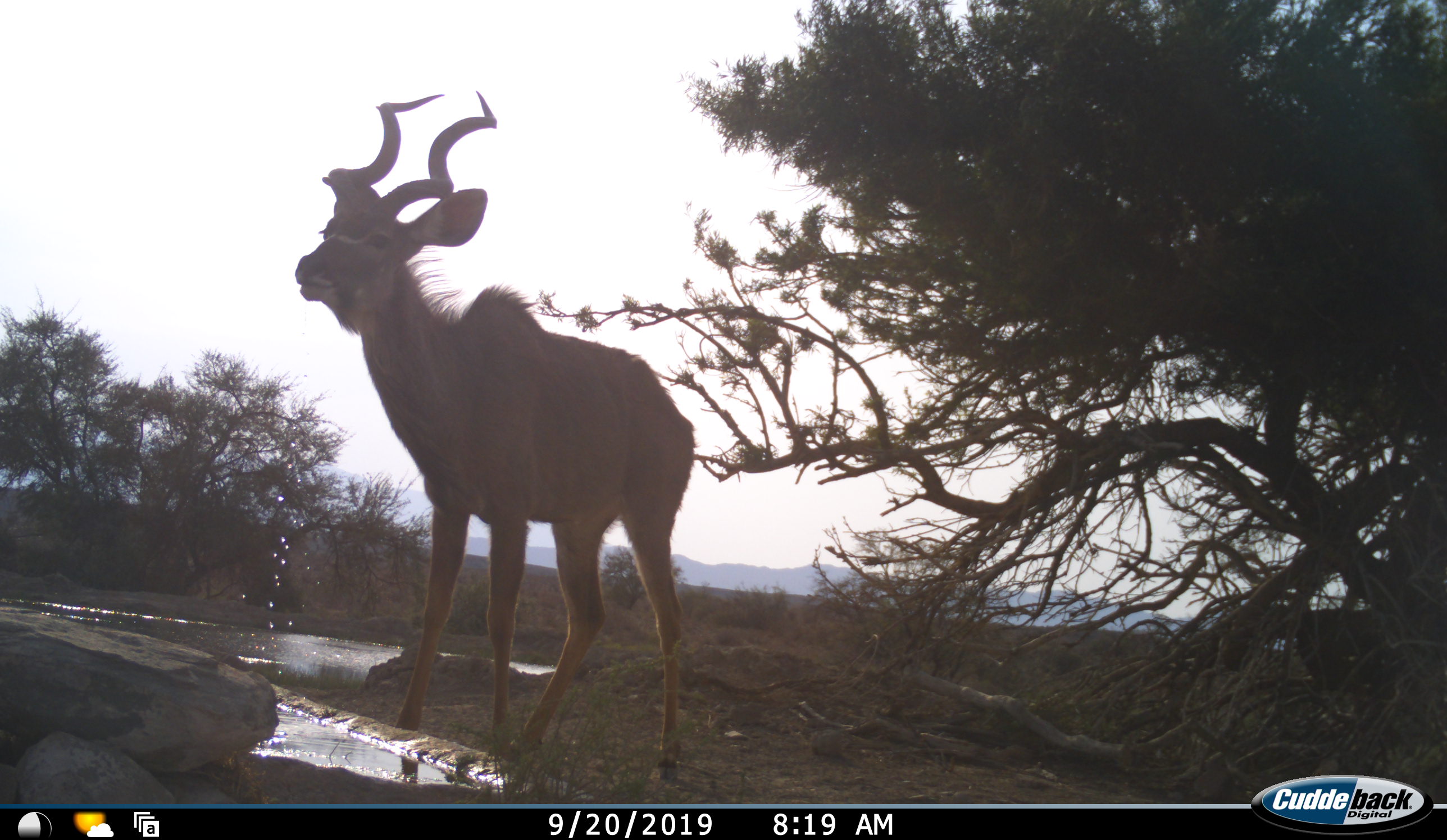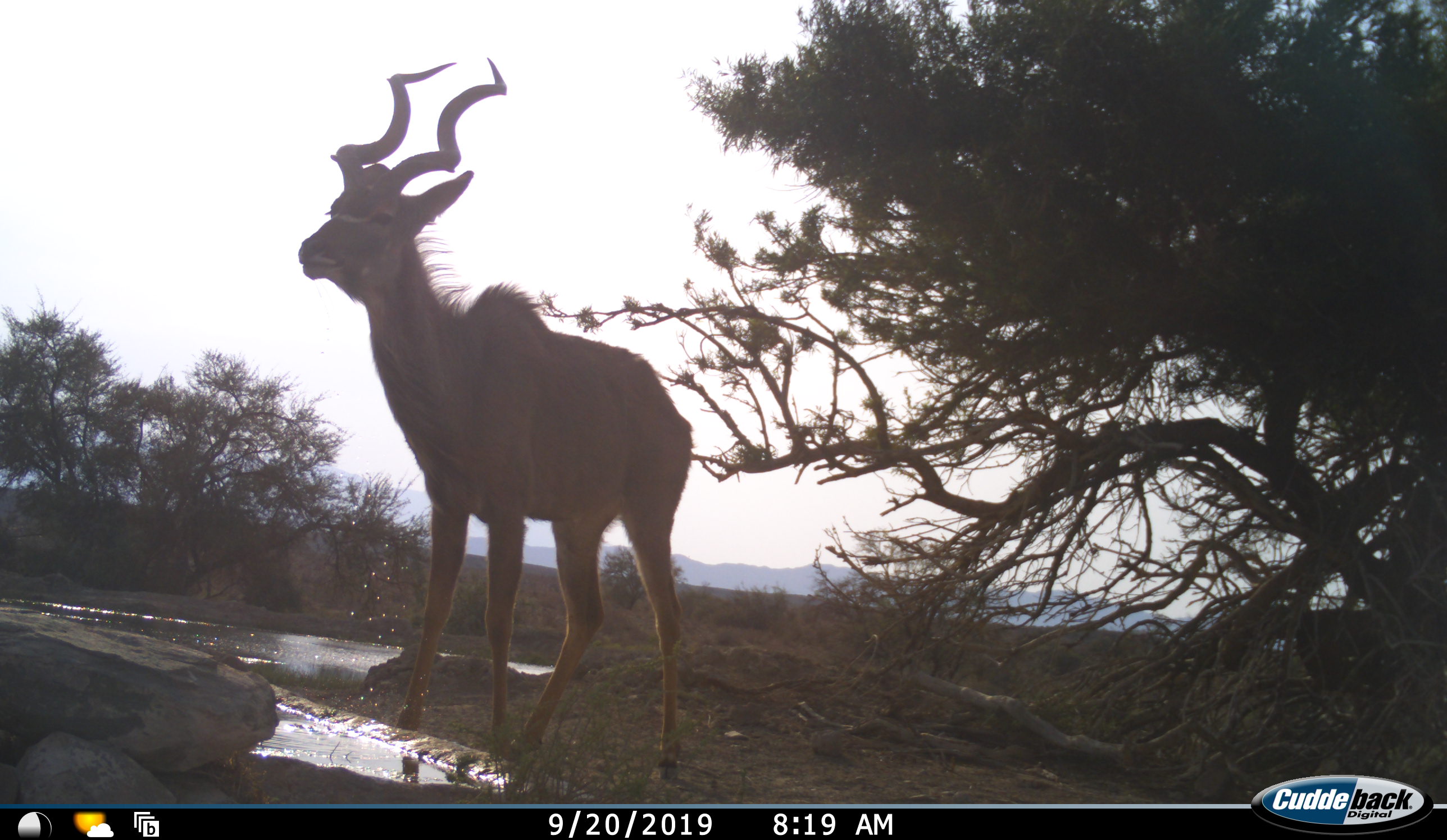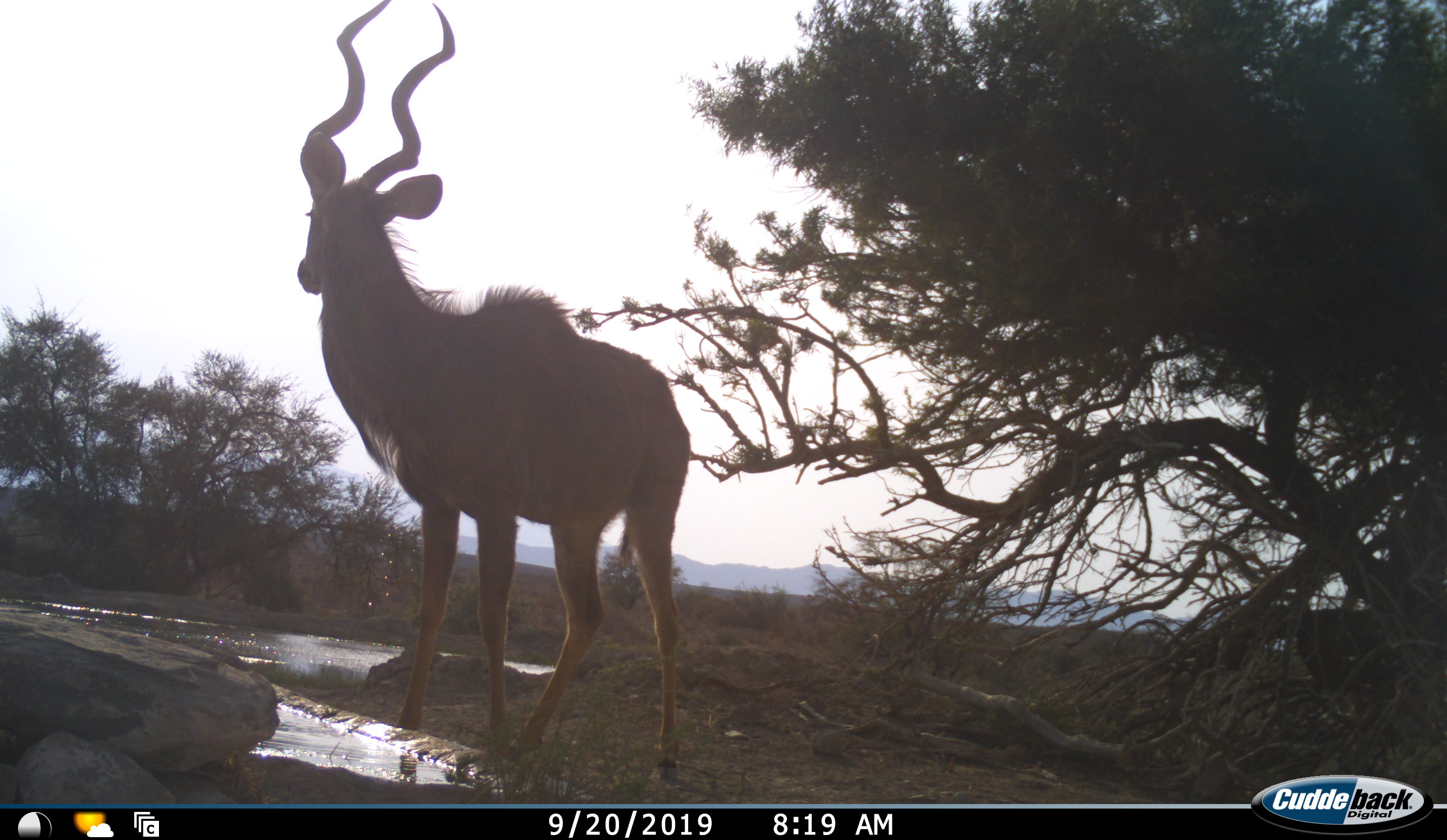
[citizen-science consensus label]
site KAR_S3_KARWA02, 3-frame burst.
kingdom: Animalia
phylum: Chordata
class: Mammalia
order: Artiodactyla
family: Bovidae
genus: Tragelaphus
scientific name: Tragelaphus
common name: kudu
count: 1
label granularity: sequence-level